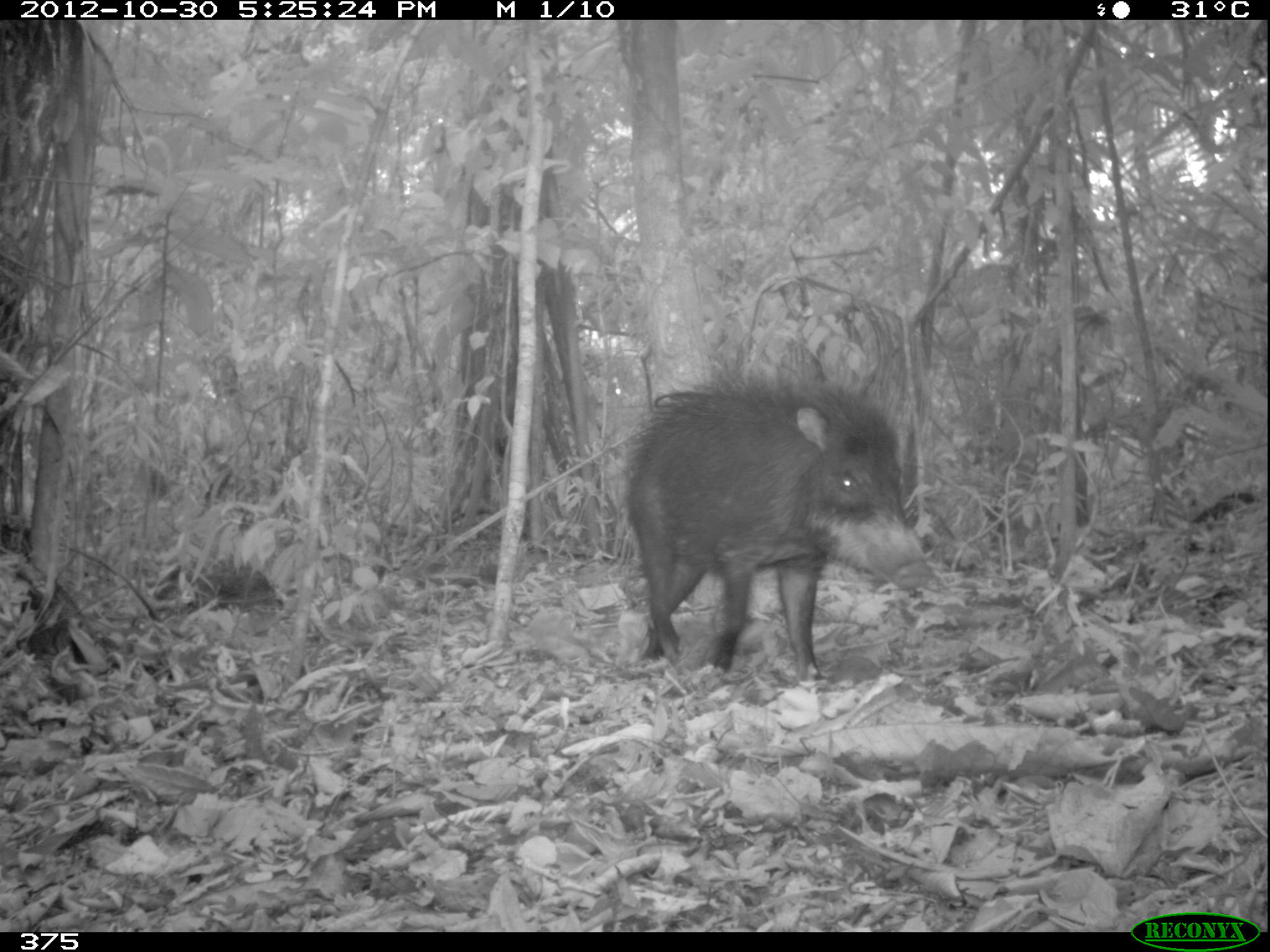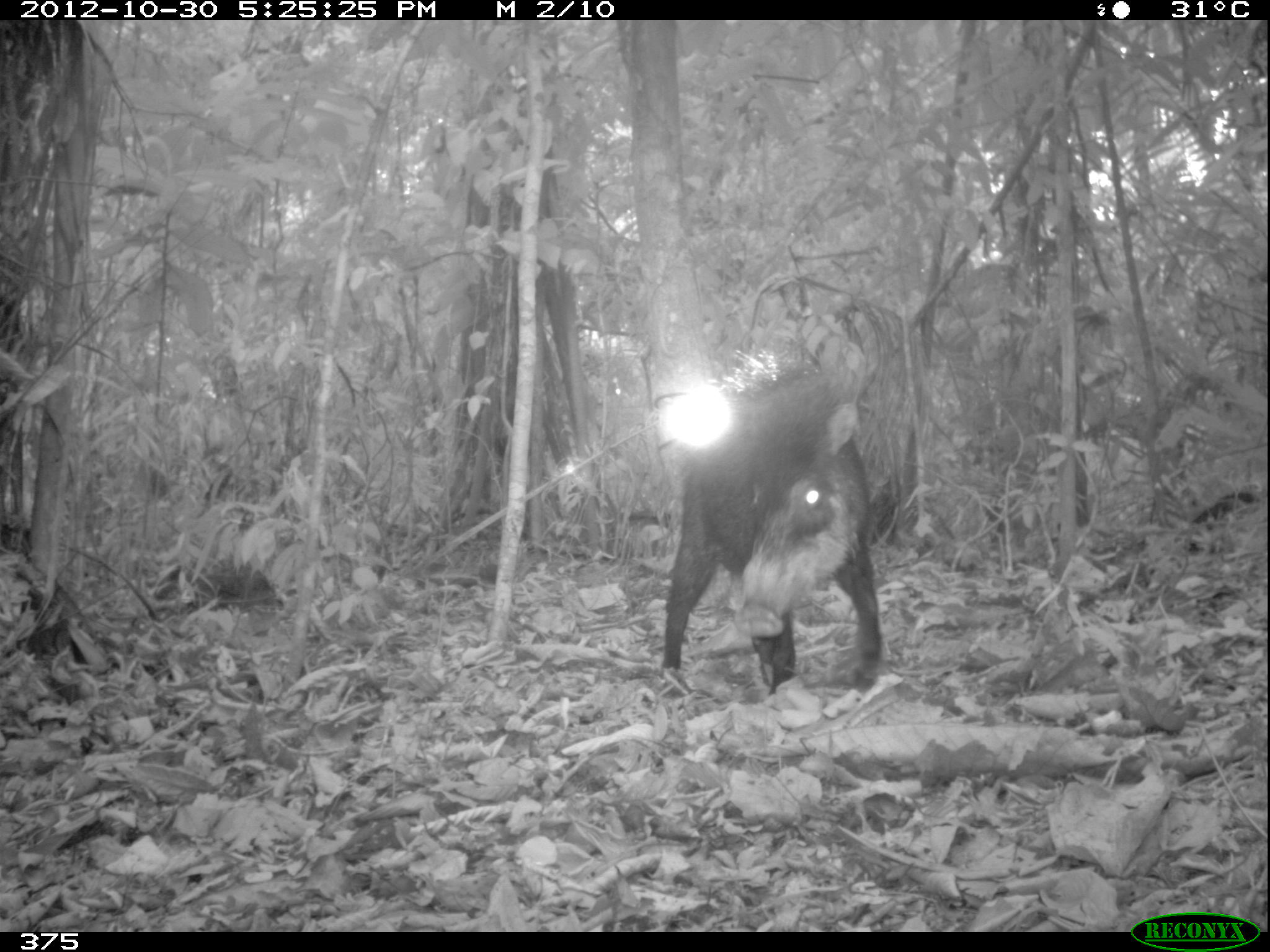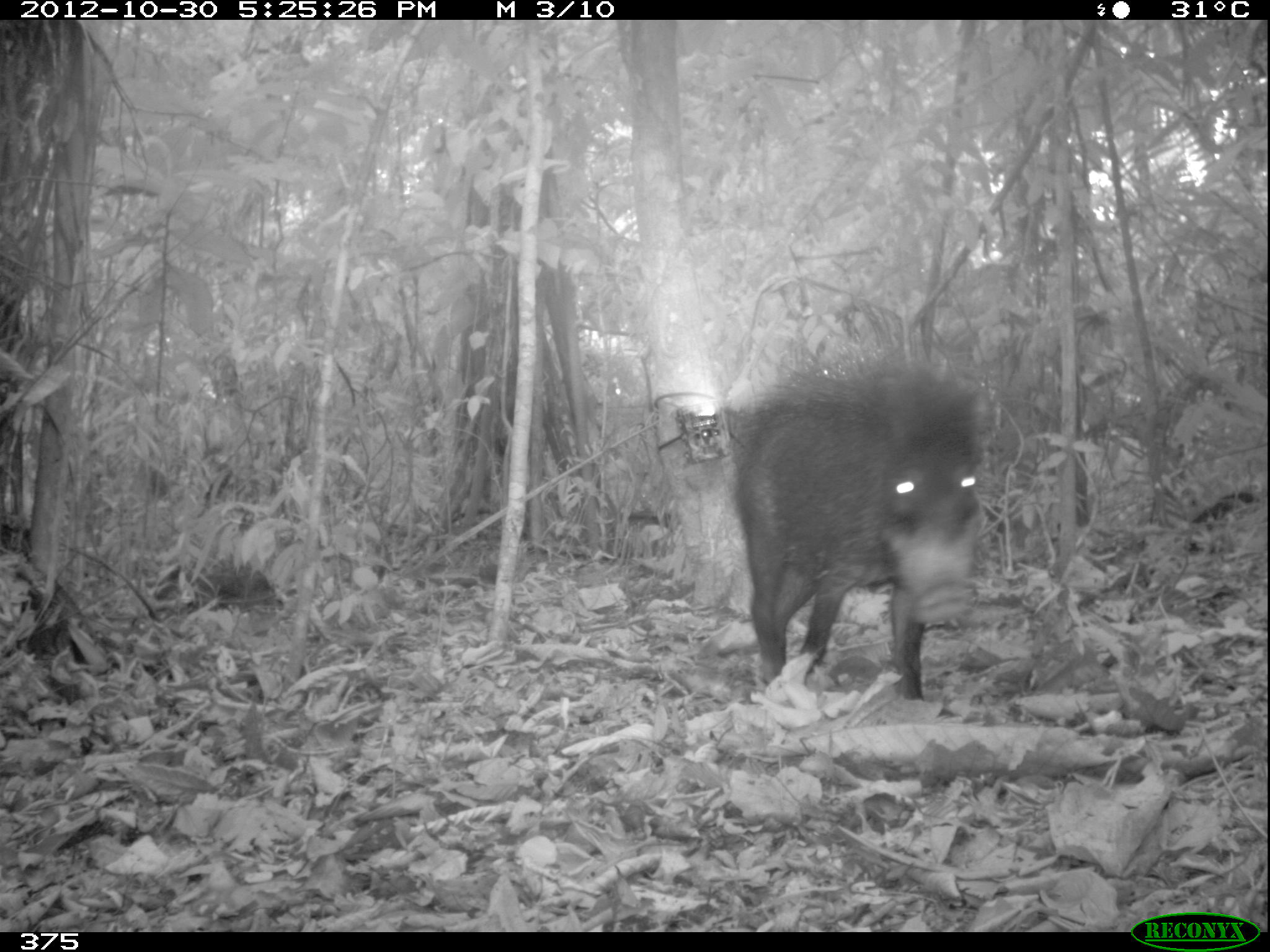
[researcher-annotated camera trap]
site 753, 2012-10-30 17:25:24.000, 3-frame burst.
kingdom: Animalia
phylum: Chordata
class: Mammalia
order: Artiodactyla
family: Tayassuidae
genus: Tayassu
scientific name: Tayassu pecari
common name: white-lipped peccary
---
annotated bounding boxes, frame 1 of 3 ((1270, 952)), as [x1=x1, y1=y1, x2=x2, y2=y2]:
tayassu pecari: [x1=624, y1=361, x2=932, y2=683]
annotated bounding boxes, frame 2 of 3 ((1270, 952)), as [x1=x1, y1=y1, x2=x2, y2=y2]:
tayassu pecari: [x1=662, y1=368, x2=885, y2=695]